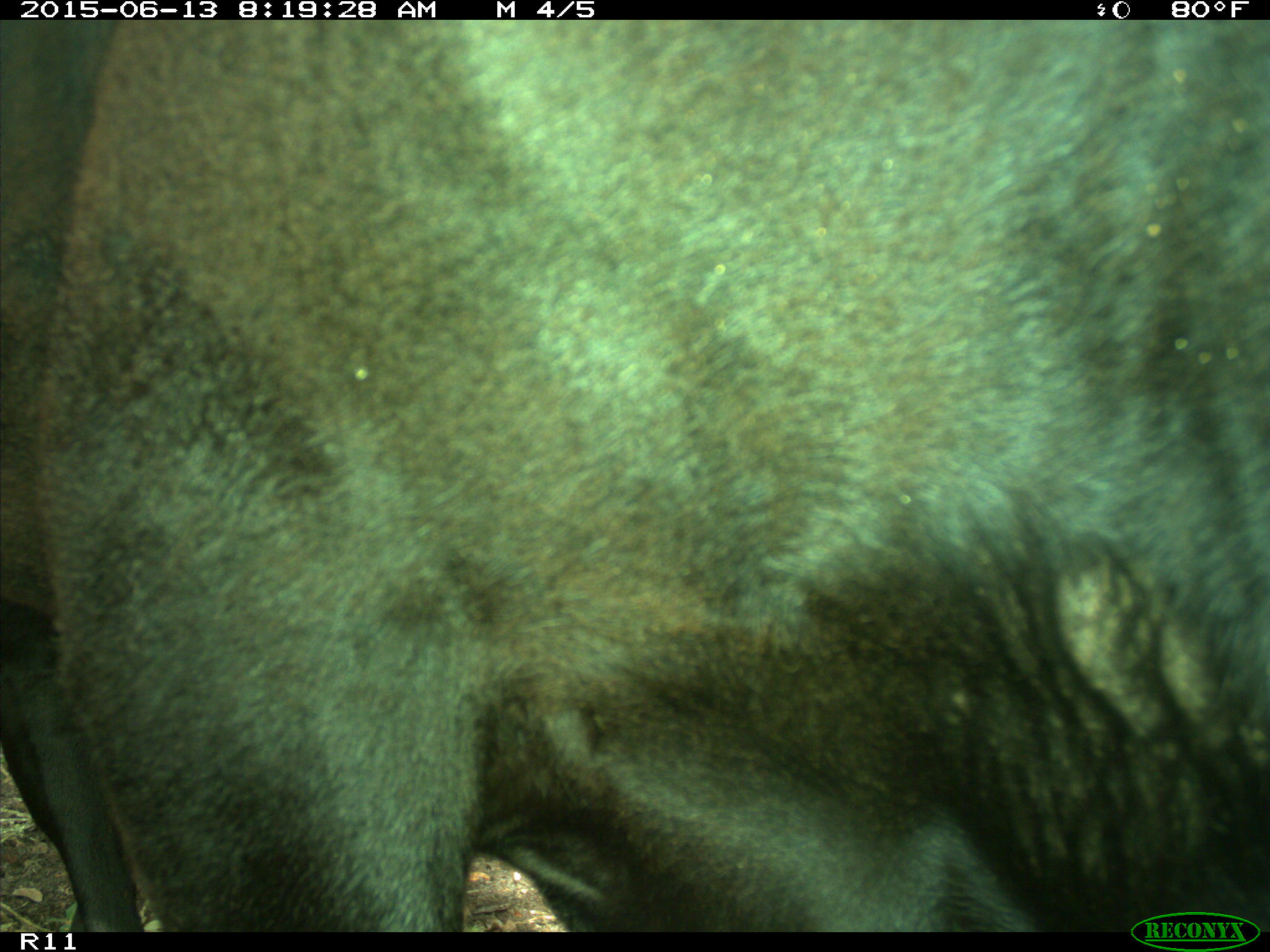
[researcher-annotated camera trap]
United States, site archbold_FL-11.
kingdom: Animalia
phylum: Chordata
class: Mammalia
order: Artiodactyla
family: Bovidae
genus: Bos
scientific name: Bos taurus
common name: domestic cow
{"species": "Bos taurus (domestic cow)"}